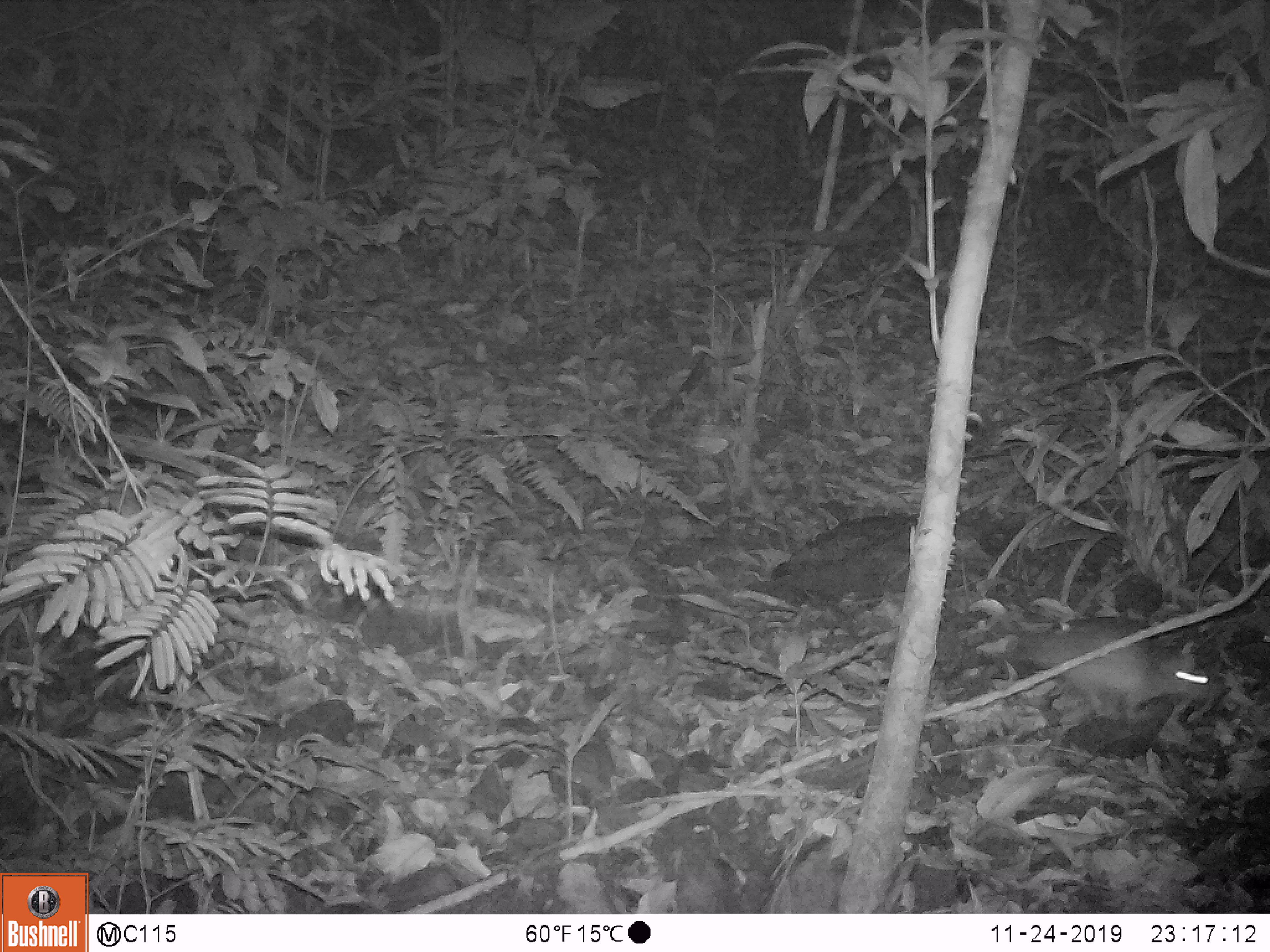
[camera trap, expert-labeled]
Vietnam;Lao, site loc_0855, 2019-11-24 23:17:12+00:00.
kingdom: Animalia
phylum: Chordata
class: Mammalia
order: Rodentia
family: Muridae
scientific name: Muridae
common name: old-world mice and rats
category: unidentified murid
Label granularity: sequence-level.